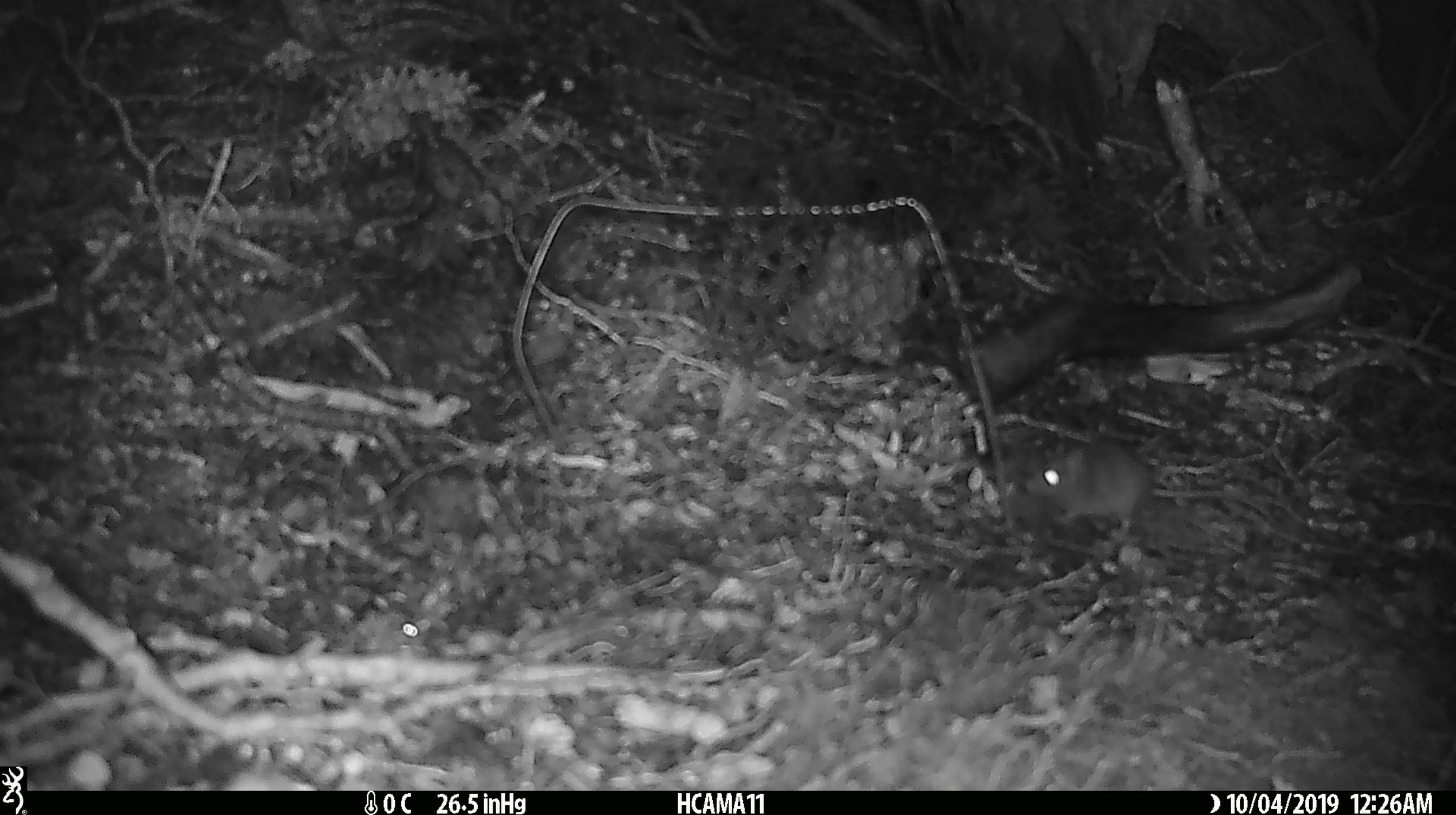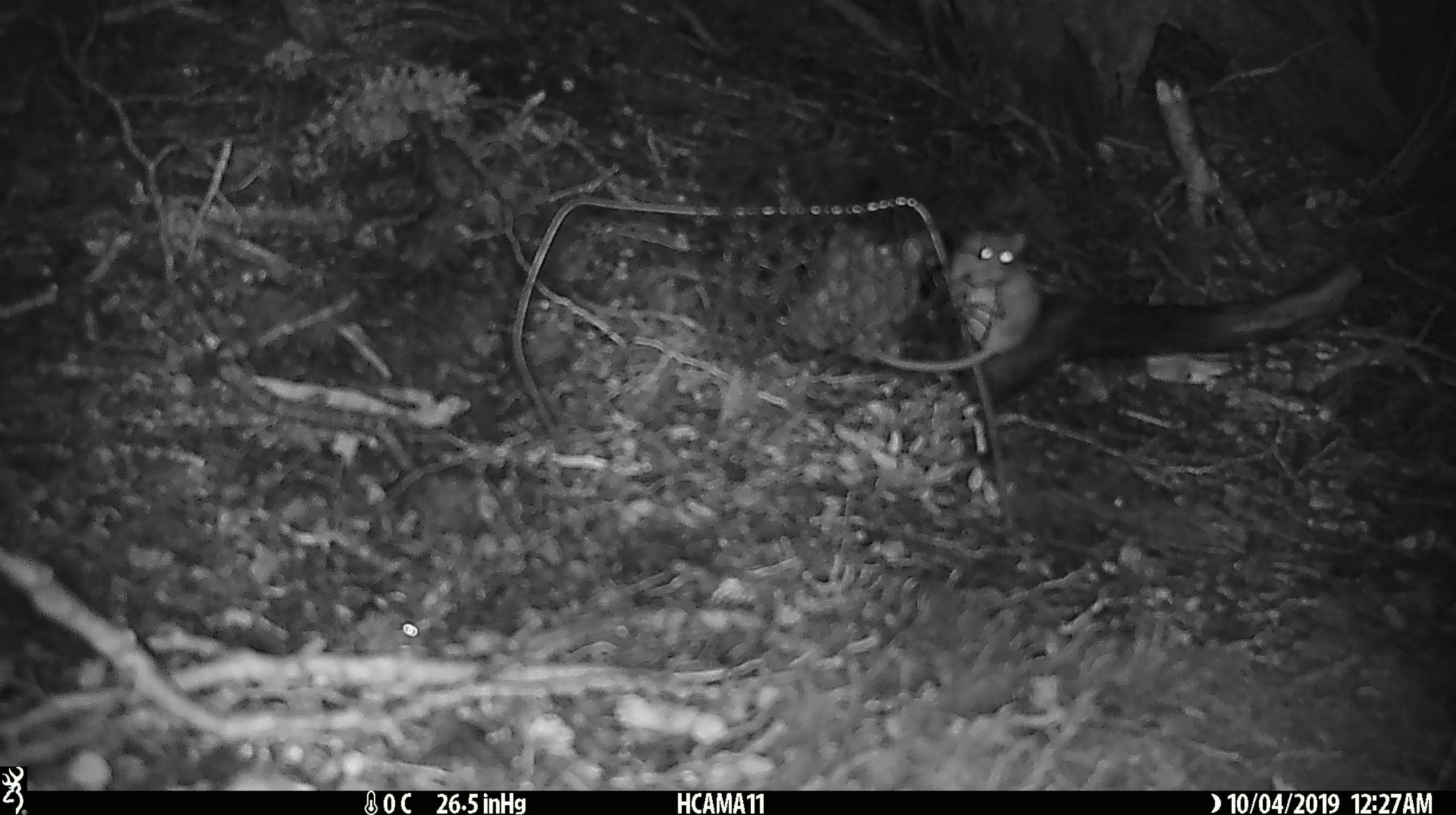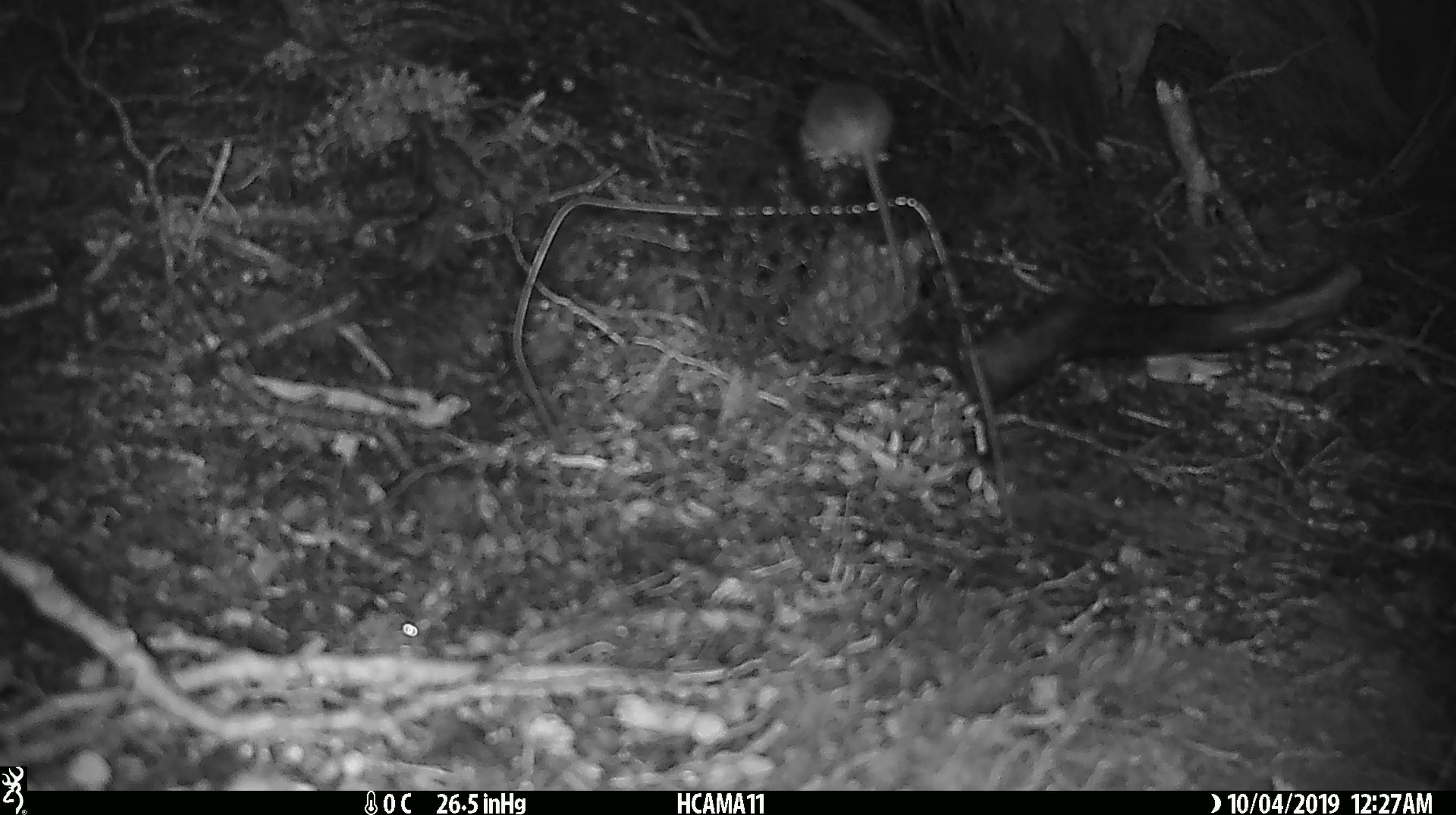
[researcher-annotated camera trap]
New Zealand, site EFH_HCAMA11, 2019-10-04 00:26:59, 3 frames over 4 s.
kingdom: Animalia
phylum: Chordata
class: Mammalia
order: Rodentia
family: Muridae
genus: Mus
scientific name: Mus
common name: mouse